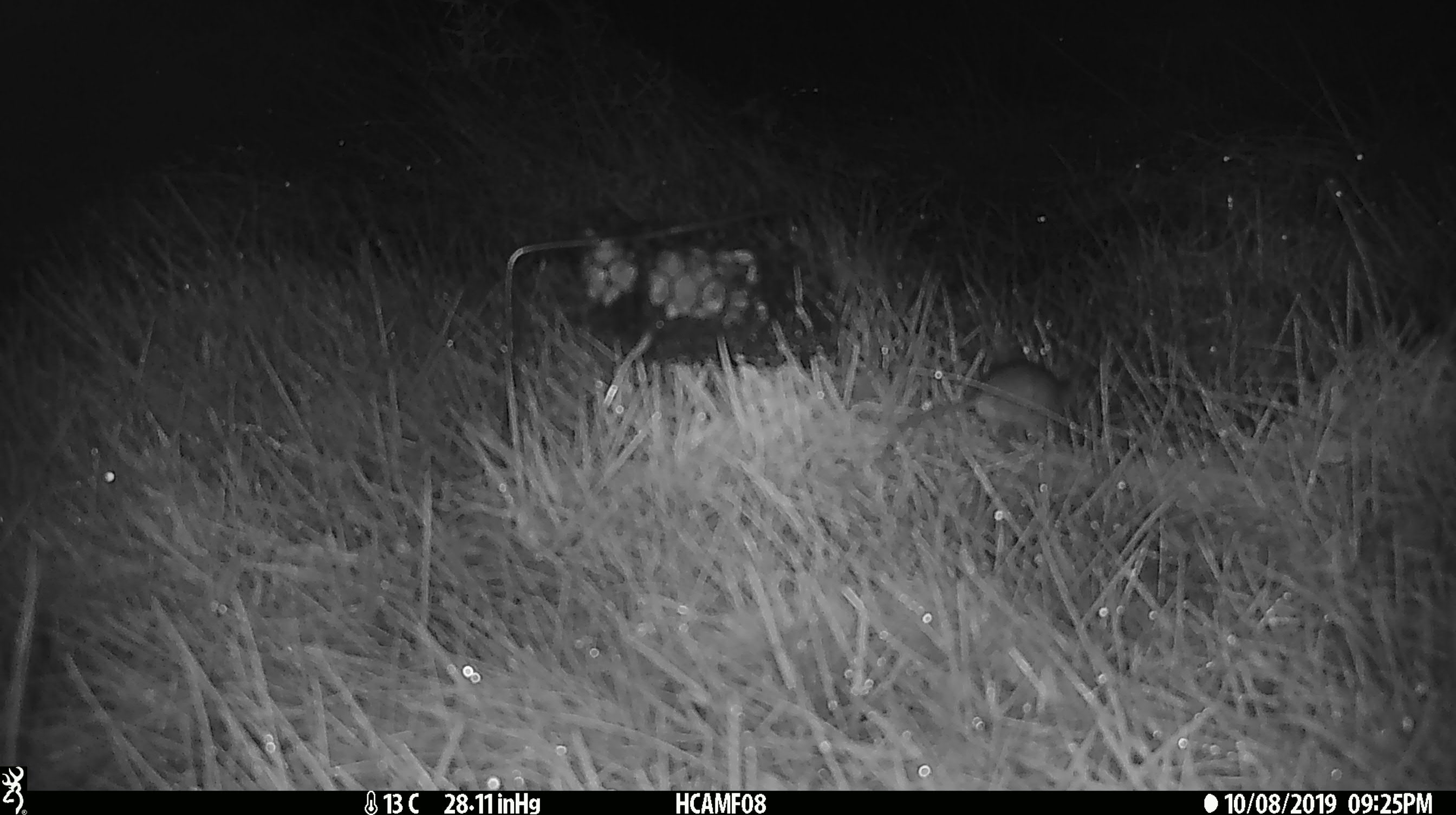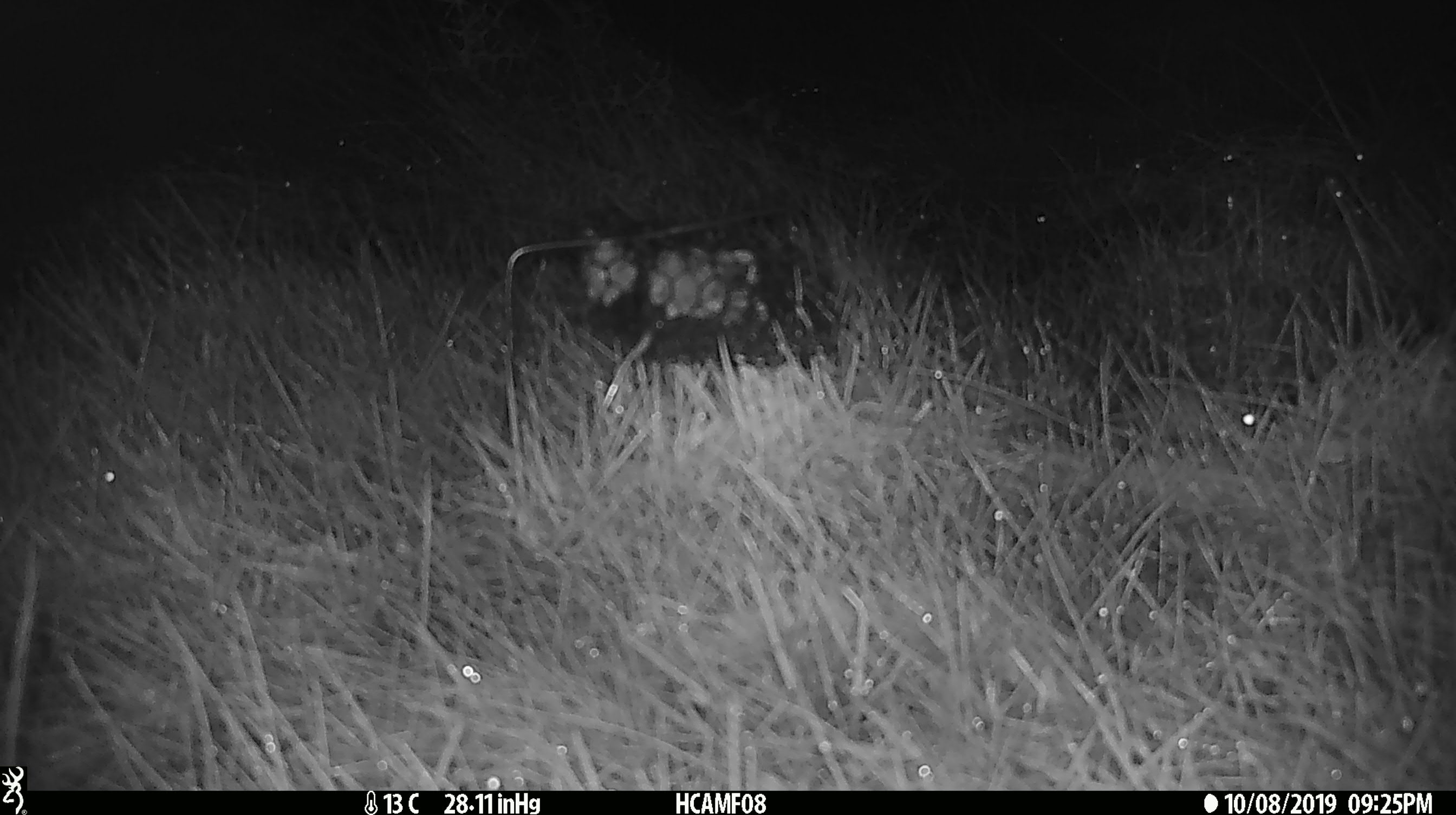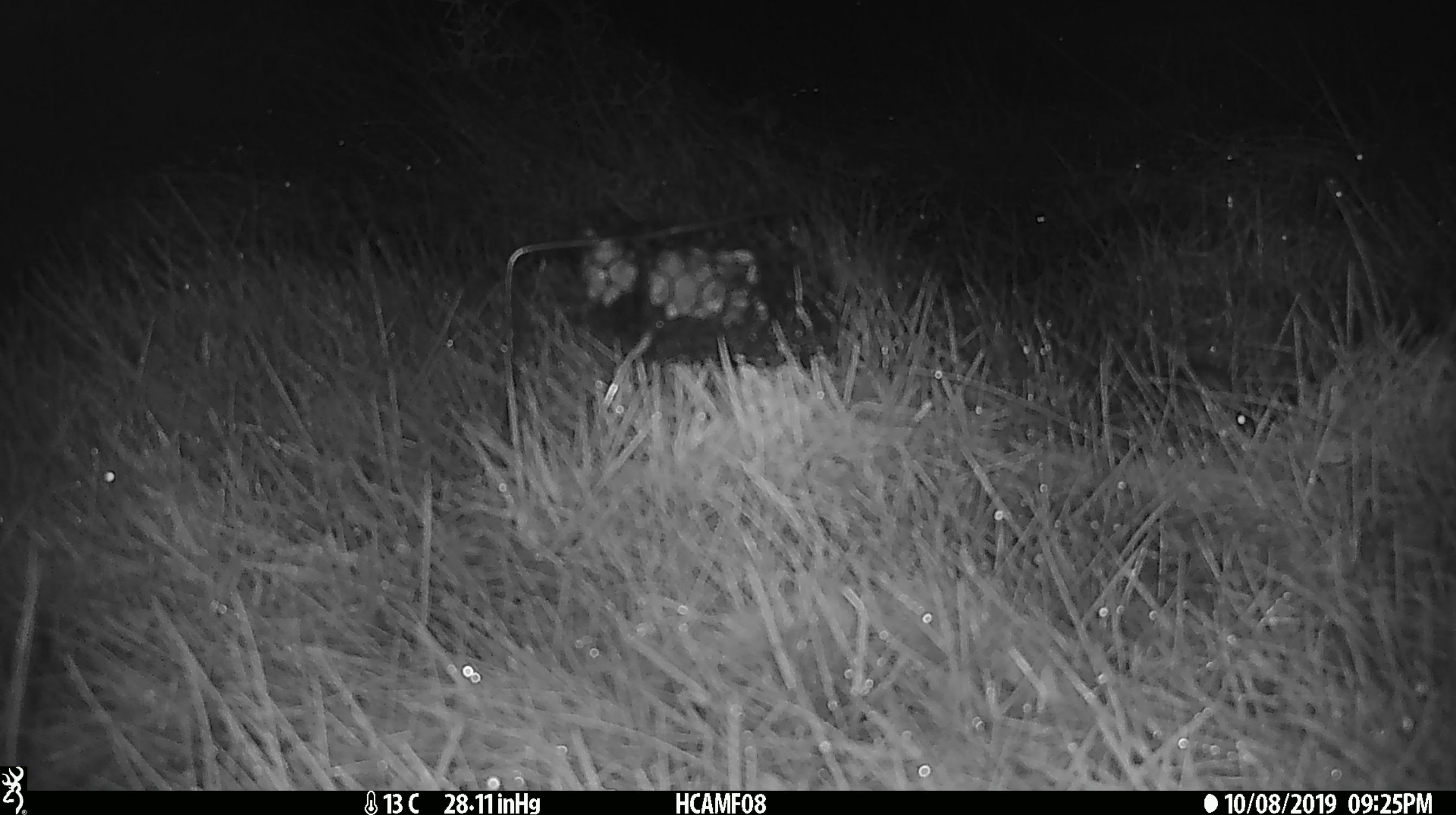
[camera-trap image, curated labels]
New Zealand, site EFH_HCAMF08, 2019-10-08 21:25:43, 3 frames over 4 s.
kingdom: Animalia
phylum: Chordata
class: Mammalia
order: Rodentia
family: Muridae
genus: Mus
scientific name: Mus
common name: mouse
Mouse (Mus).